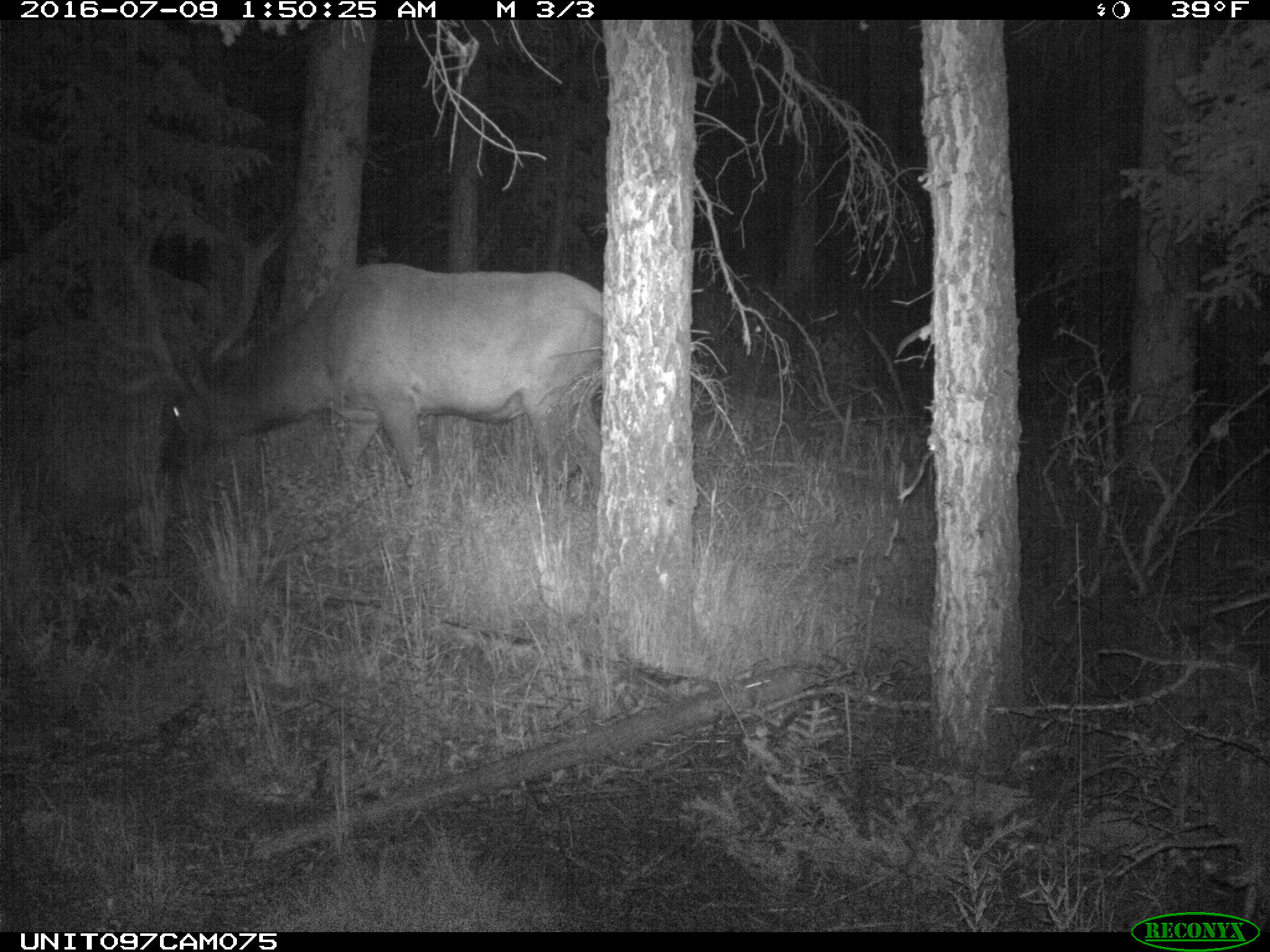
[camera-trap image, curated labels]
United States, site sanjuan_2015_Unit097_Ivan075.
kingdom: Animalia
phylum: Chordata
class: Mammalia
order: Artiodactyla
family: Cervidae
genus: Cervus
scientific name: Cervus elaphus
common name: red deer